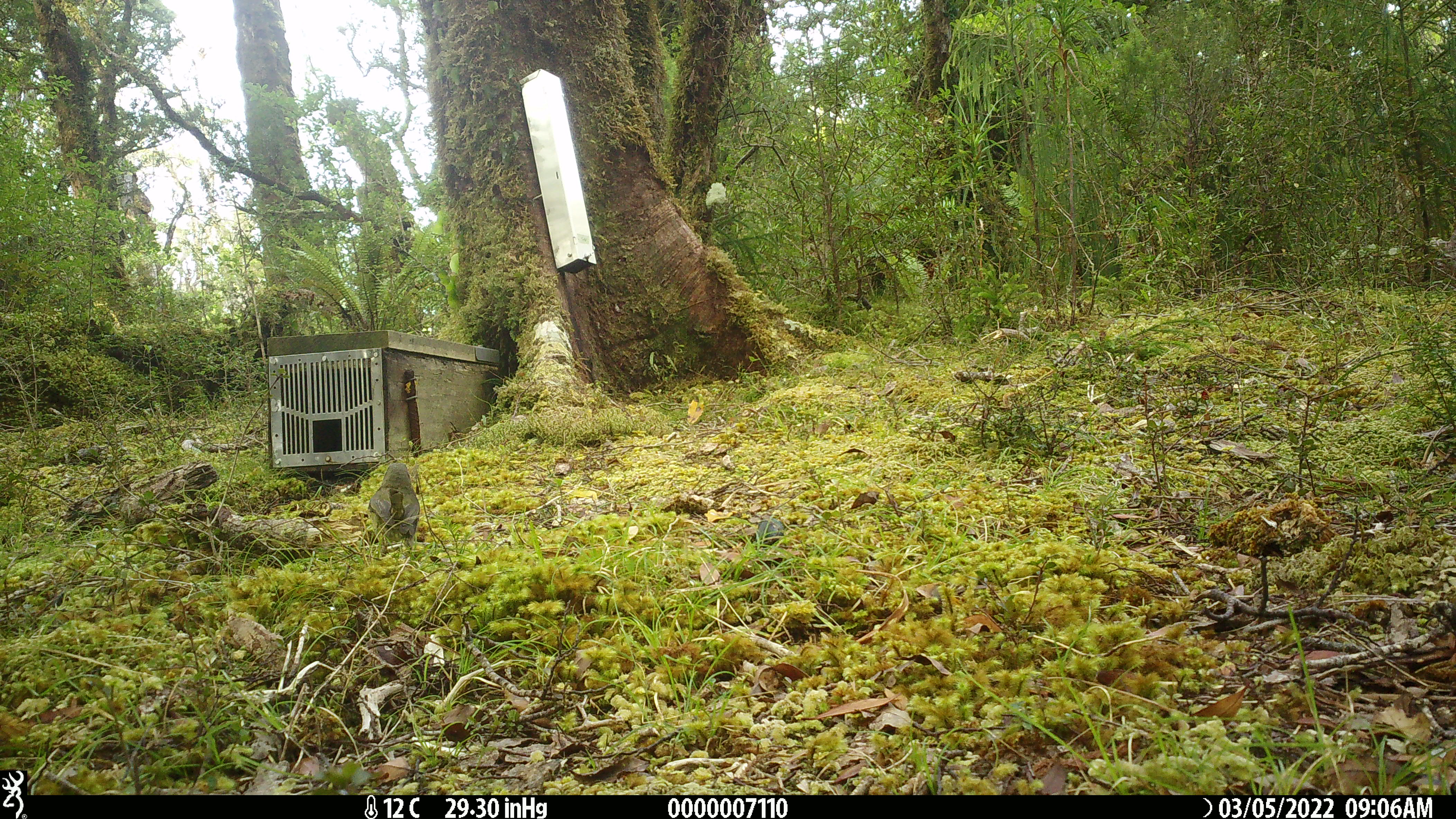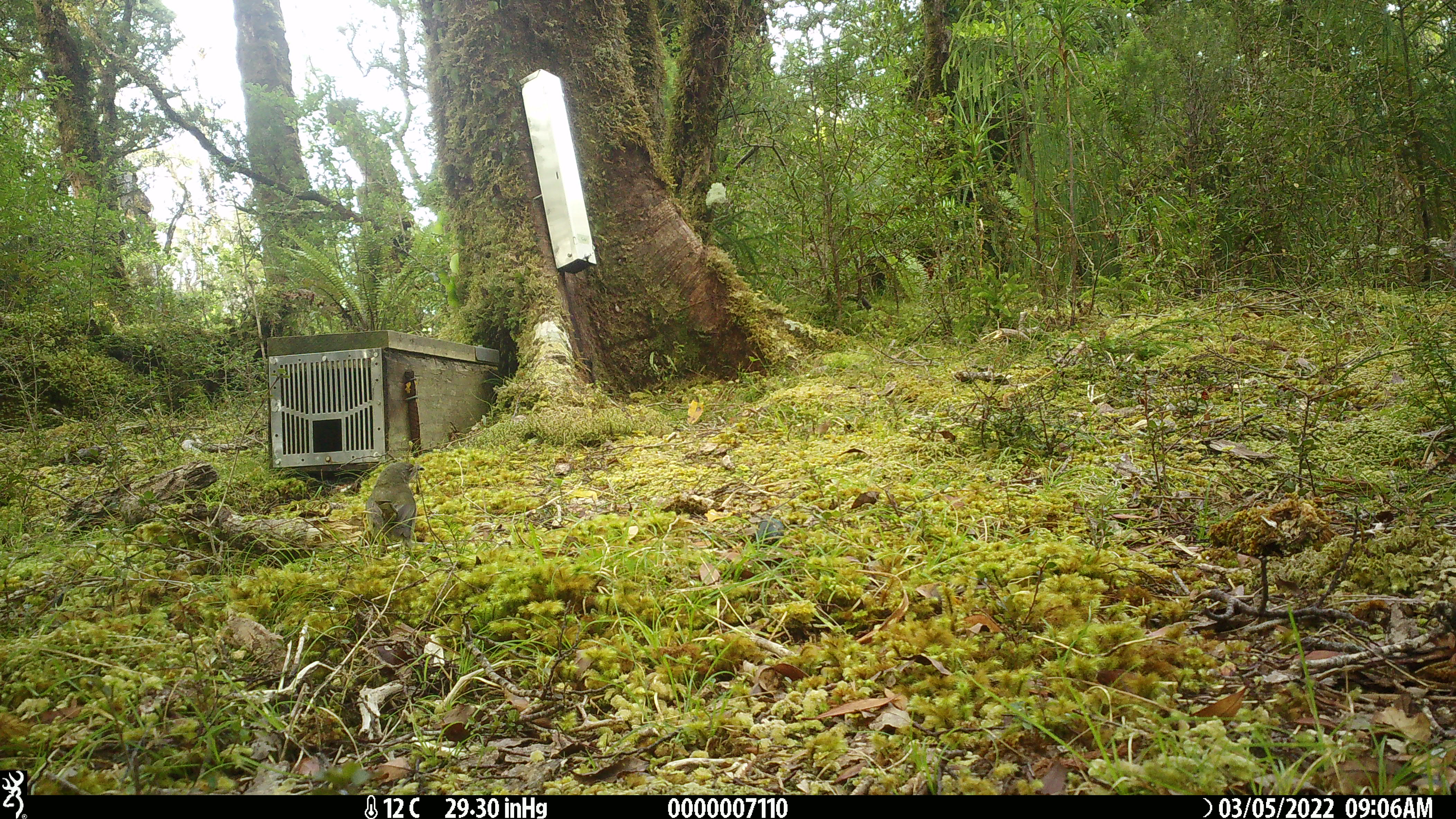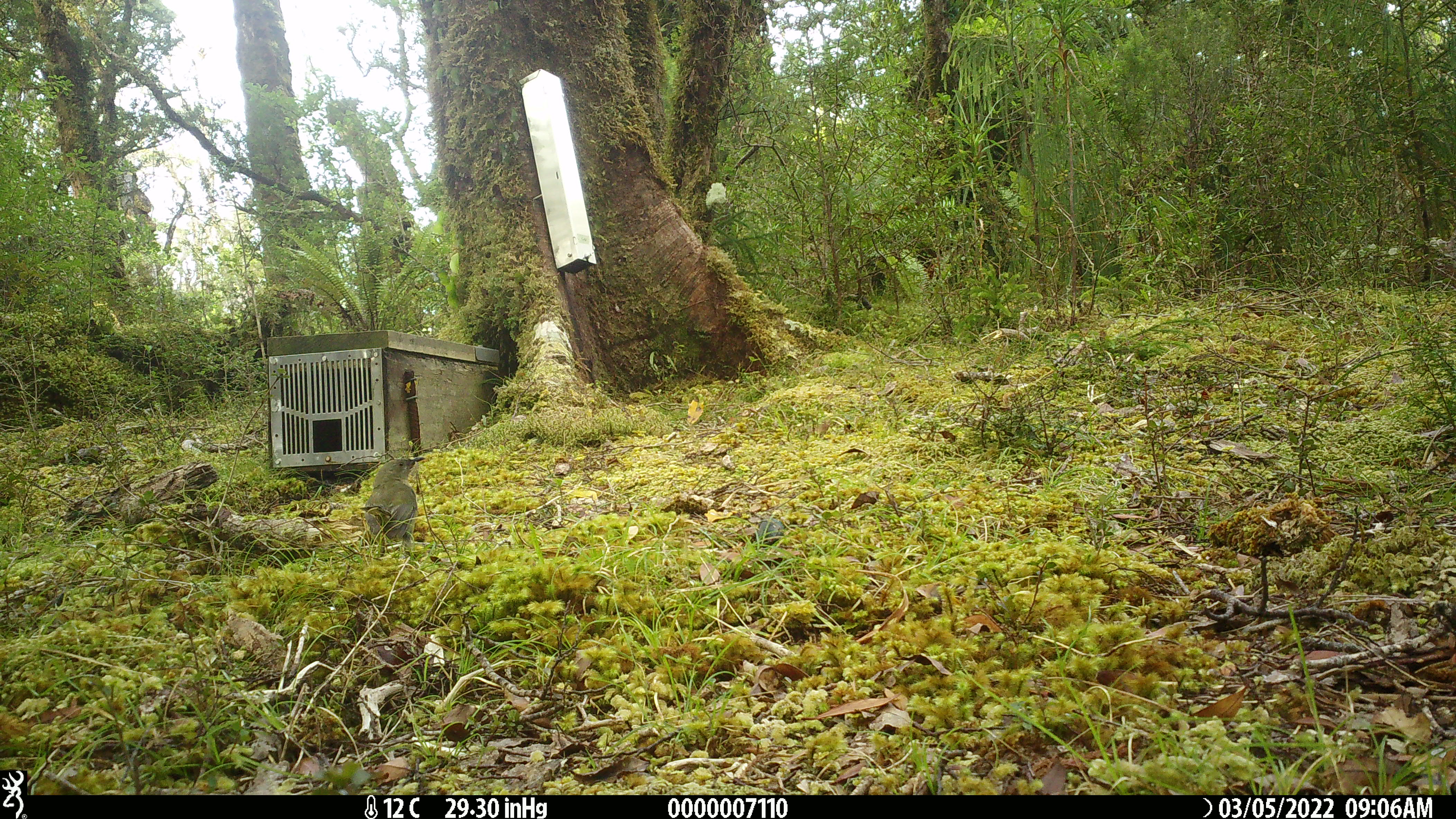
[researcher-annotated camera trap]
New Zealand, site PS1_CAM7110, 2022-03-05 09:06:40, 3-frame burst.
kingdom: Animalia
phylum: Chordata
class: Aves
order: Passeriformes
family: Meliphagidae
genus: Anthornis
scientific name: Anthornis melanura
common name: new zealand bellbird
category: bellbird